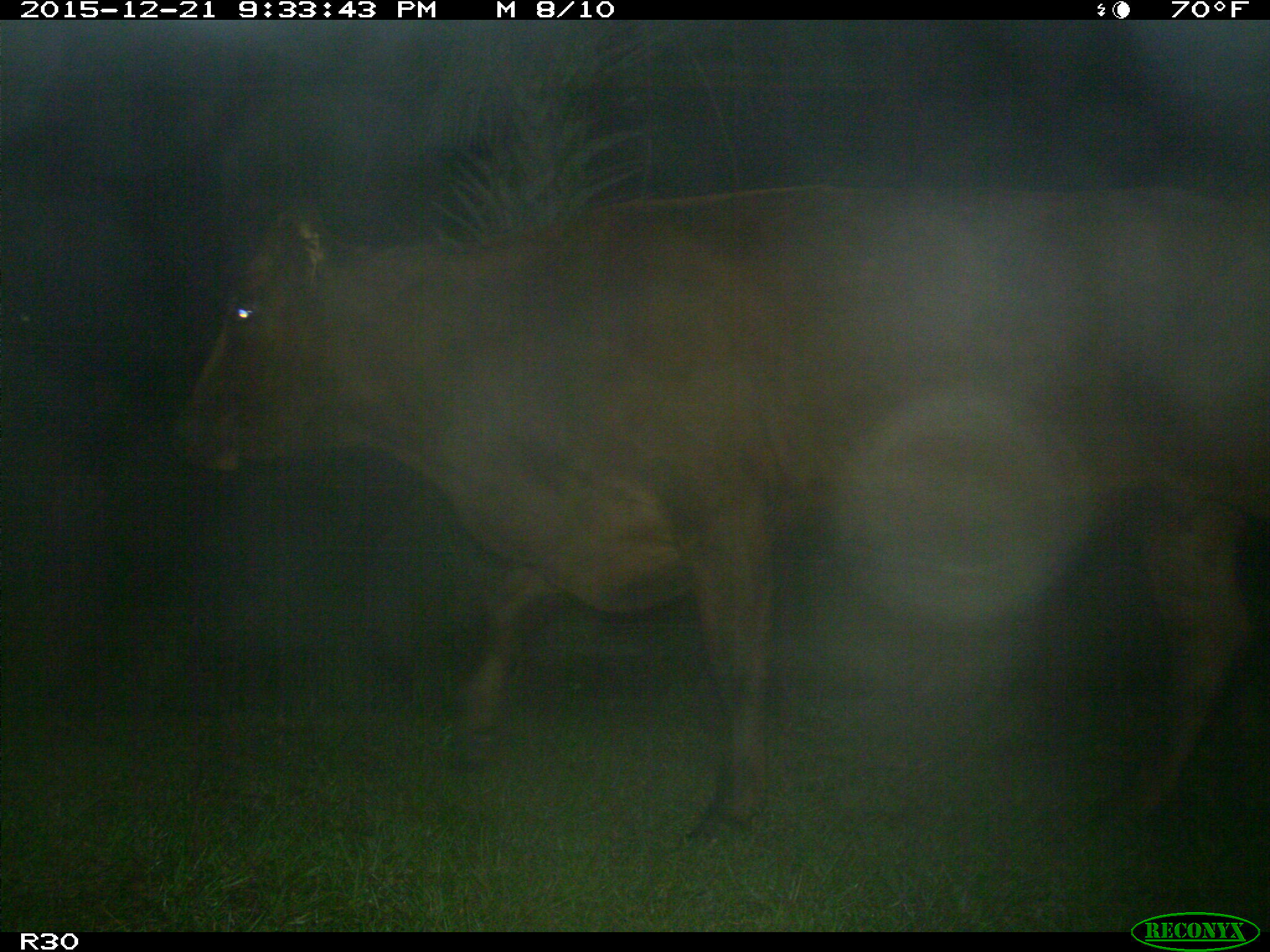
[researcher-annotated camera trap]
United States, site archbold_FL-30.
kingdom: Animalia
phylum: Chordata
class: Mammalia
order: Artiodactyla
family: Bovidae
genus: Bos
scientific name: Bos taurus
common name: domestic cow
Bos taurus (domestic cow).